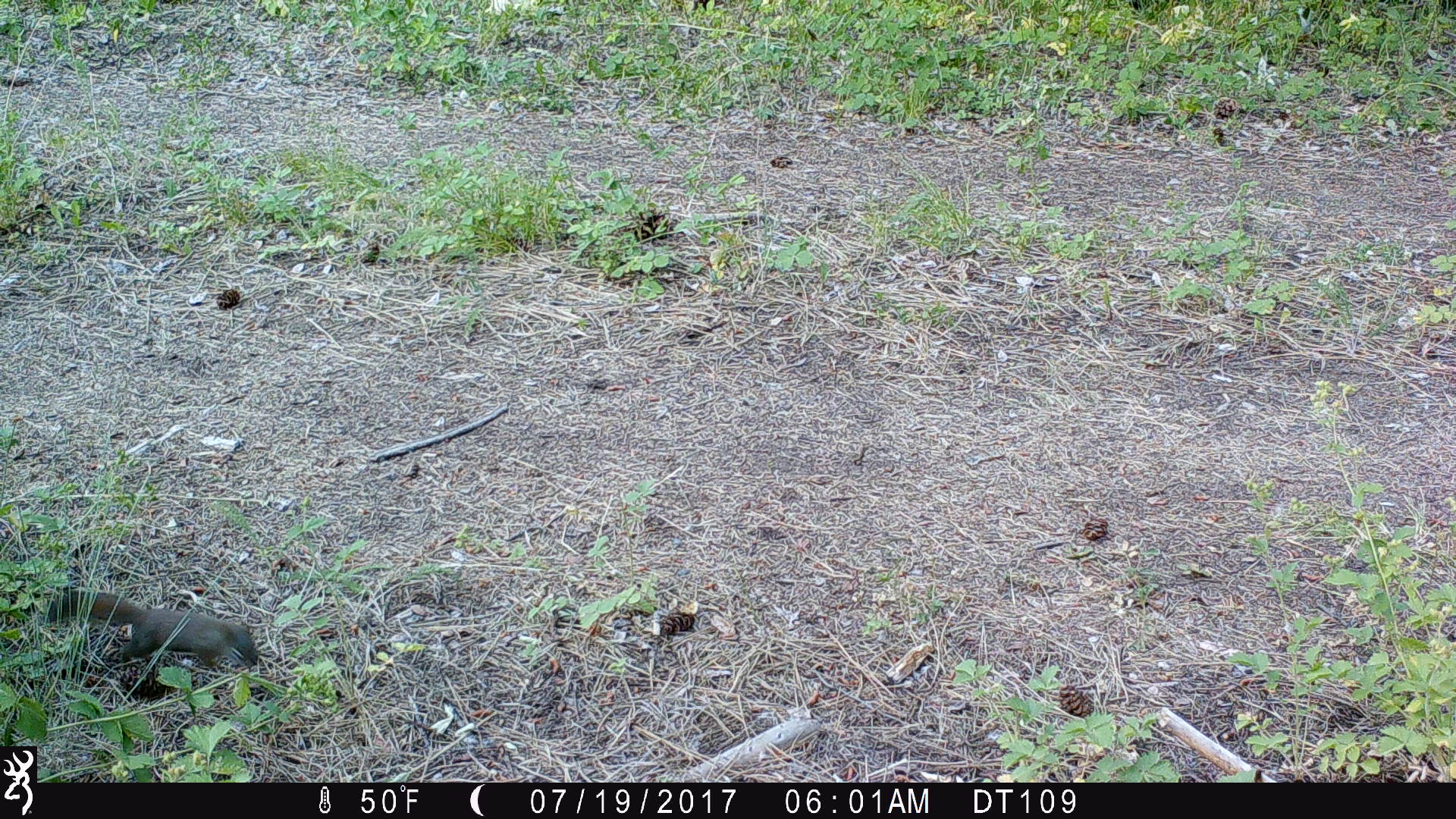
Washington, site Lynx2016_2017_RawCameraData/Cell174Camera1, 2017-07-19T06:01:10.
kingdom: Animalia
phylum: Chordata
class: Mammalia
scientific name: Mammalia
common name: small mammal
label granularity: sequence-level